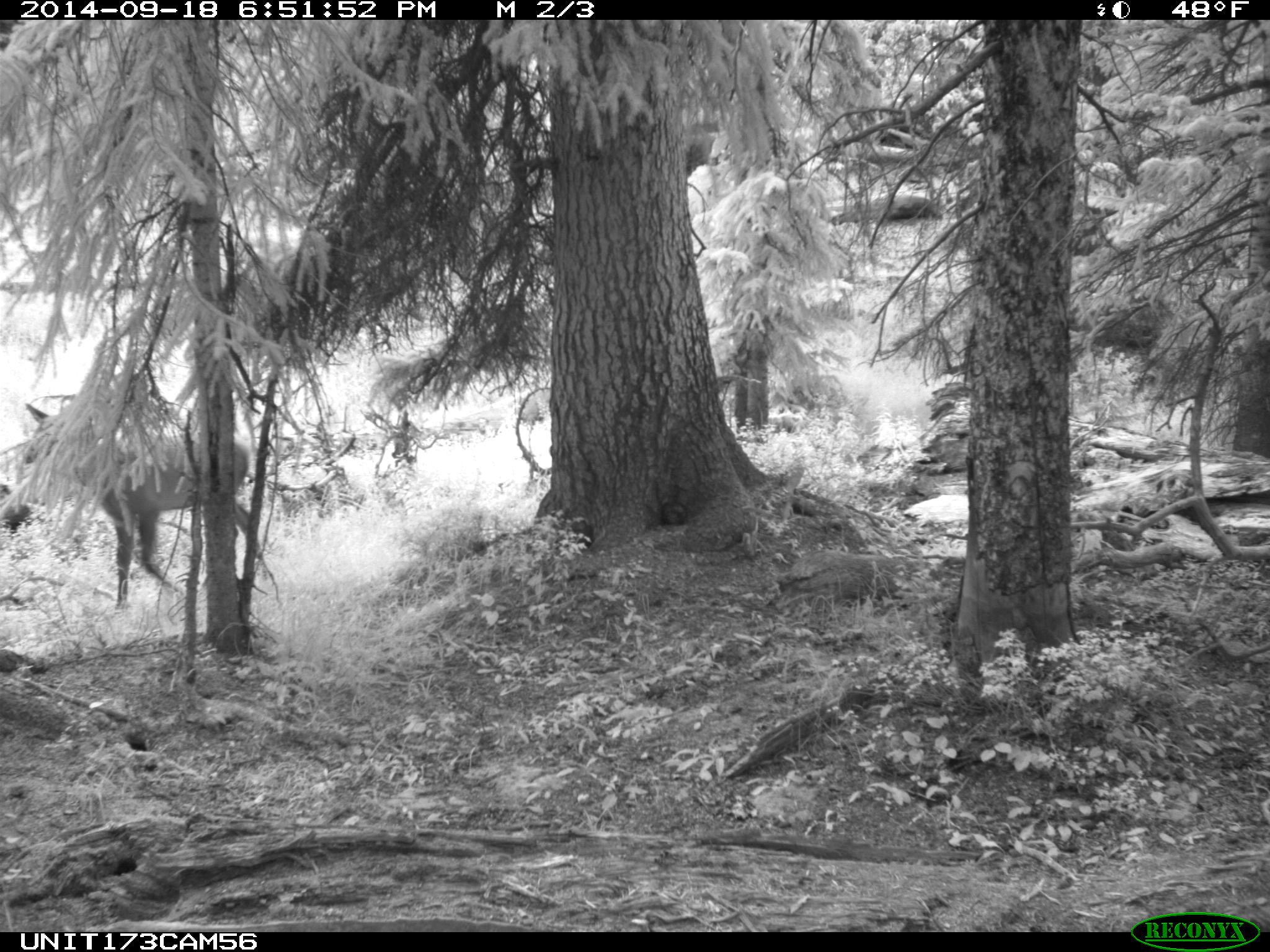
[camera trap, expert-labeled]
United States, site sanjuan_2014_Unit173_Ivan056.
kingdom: Animalia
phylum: Chordata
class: Mammalia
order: Artiodactyla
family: Cervidae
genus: Cervus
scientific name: Cervus elaphus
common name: red deer